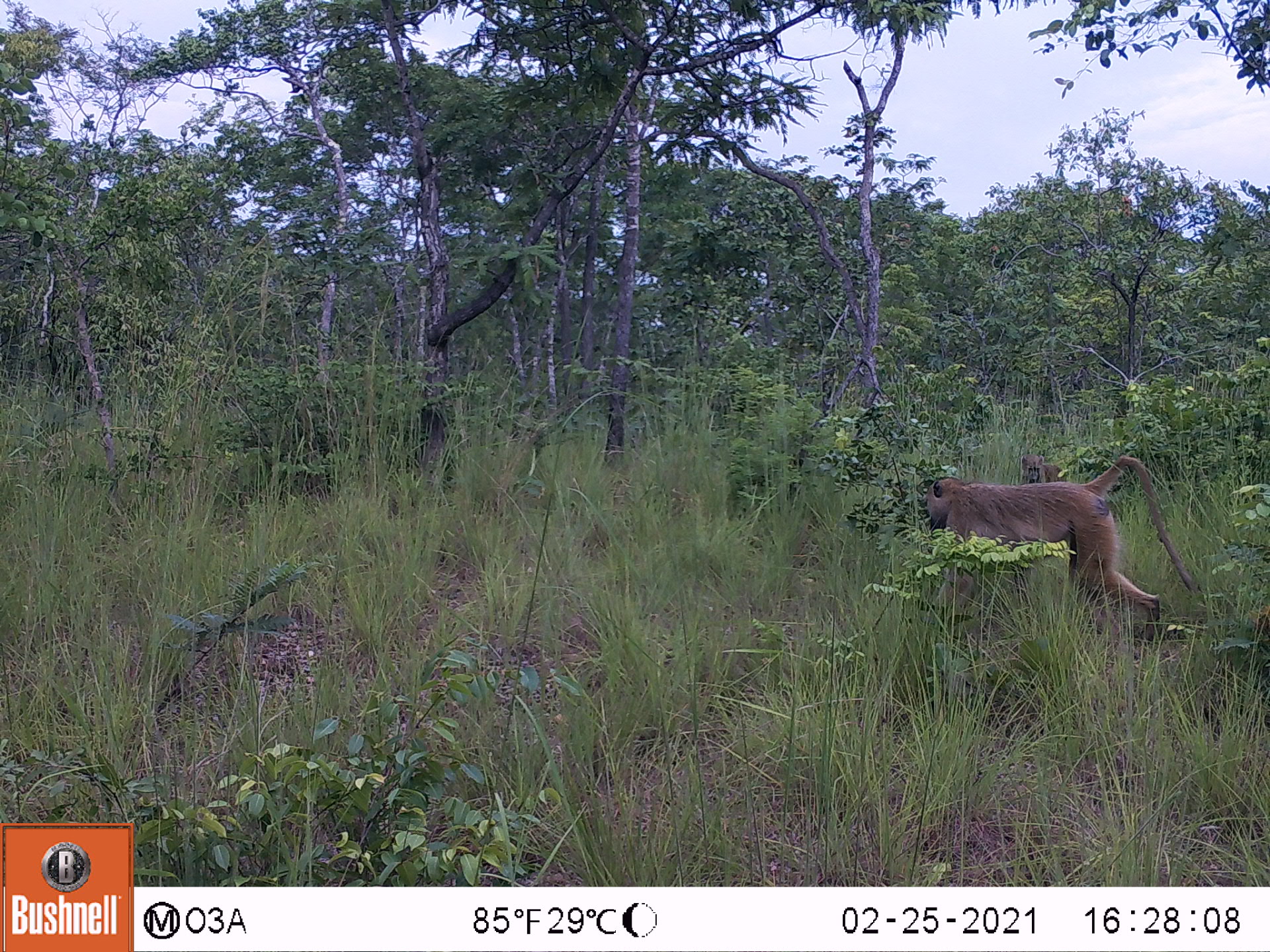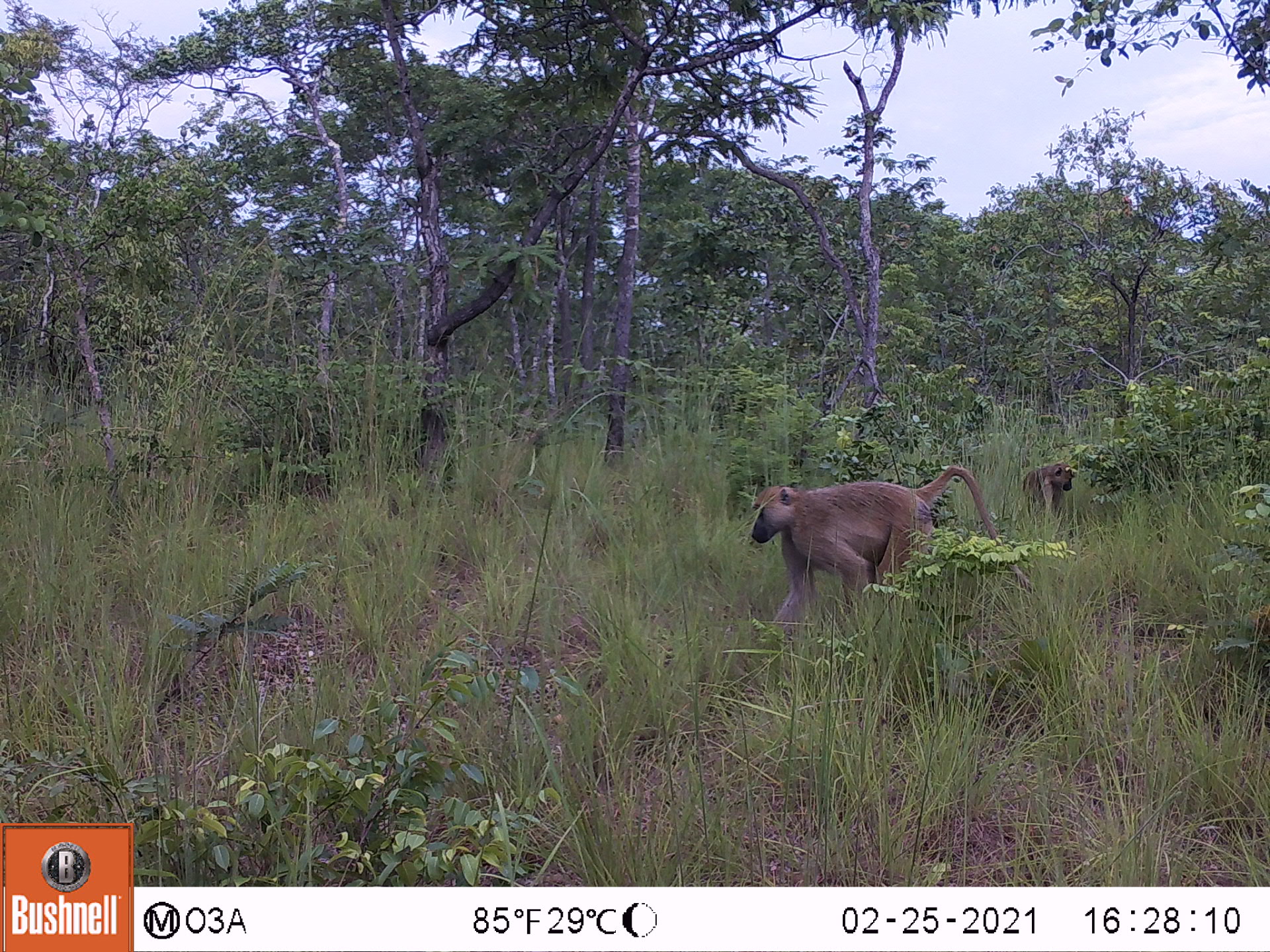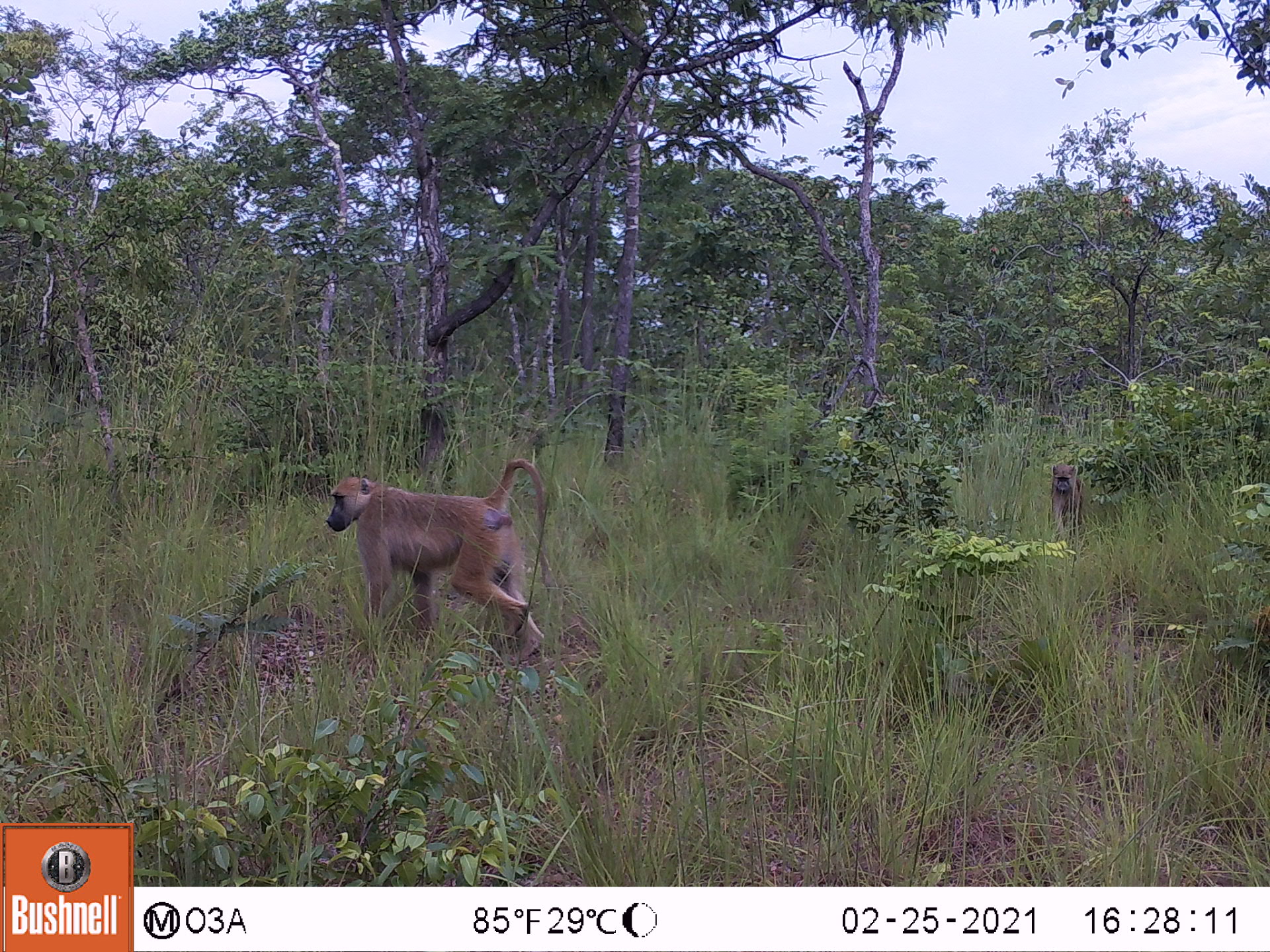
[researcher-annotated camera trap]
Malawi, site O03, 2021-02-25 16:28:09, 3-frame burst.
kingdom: Animalia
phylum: Chordata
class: Mammalia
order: Primates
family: Cercopithecidae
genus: Papio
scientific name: Papio cynocephalus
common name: yellow baboon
Yellow baboon (Papio cynocephalus), count 2.